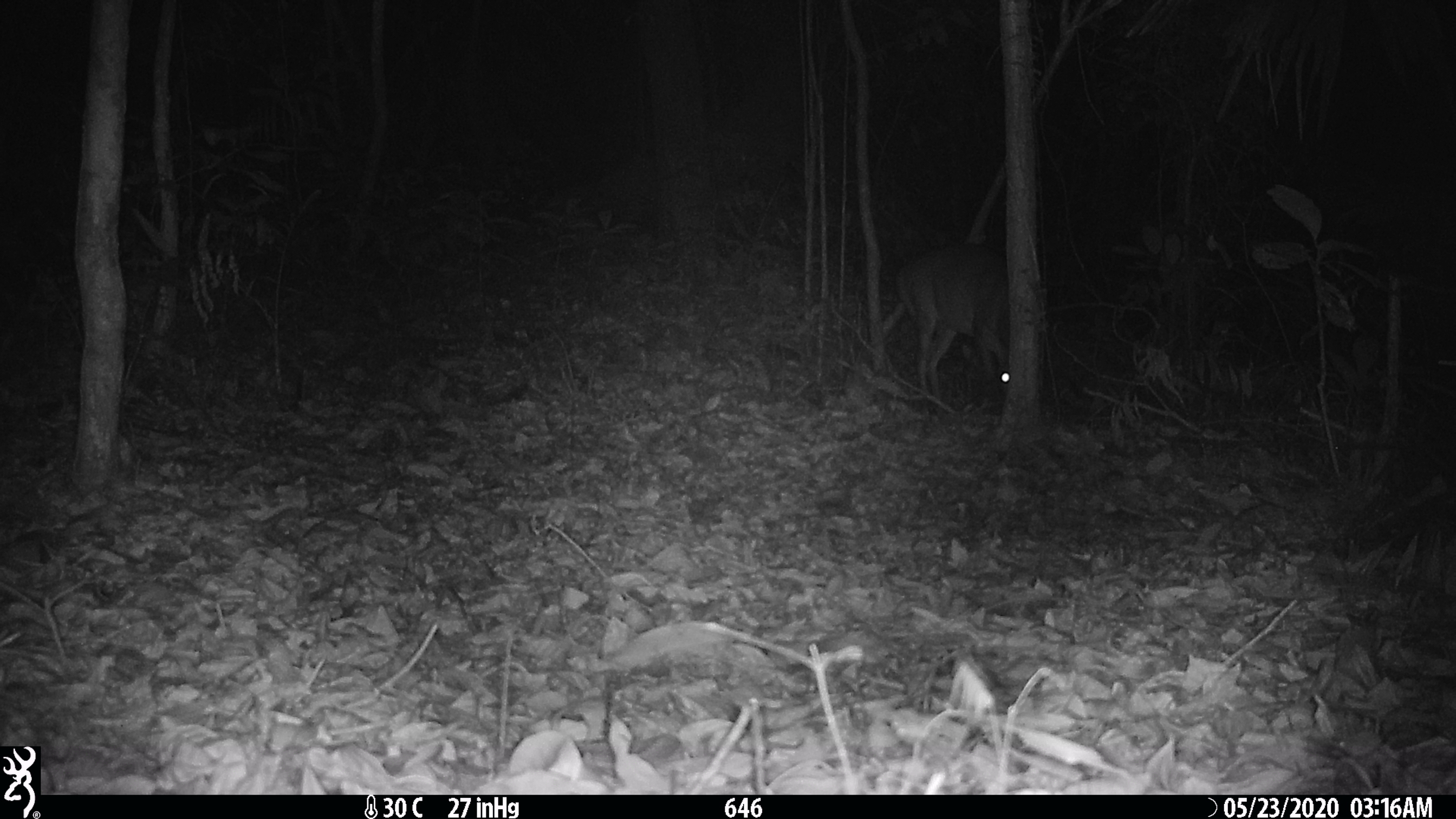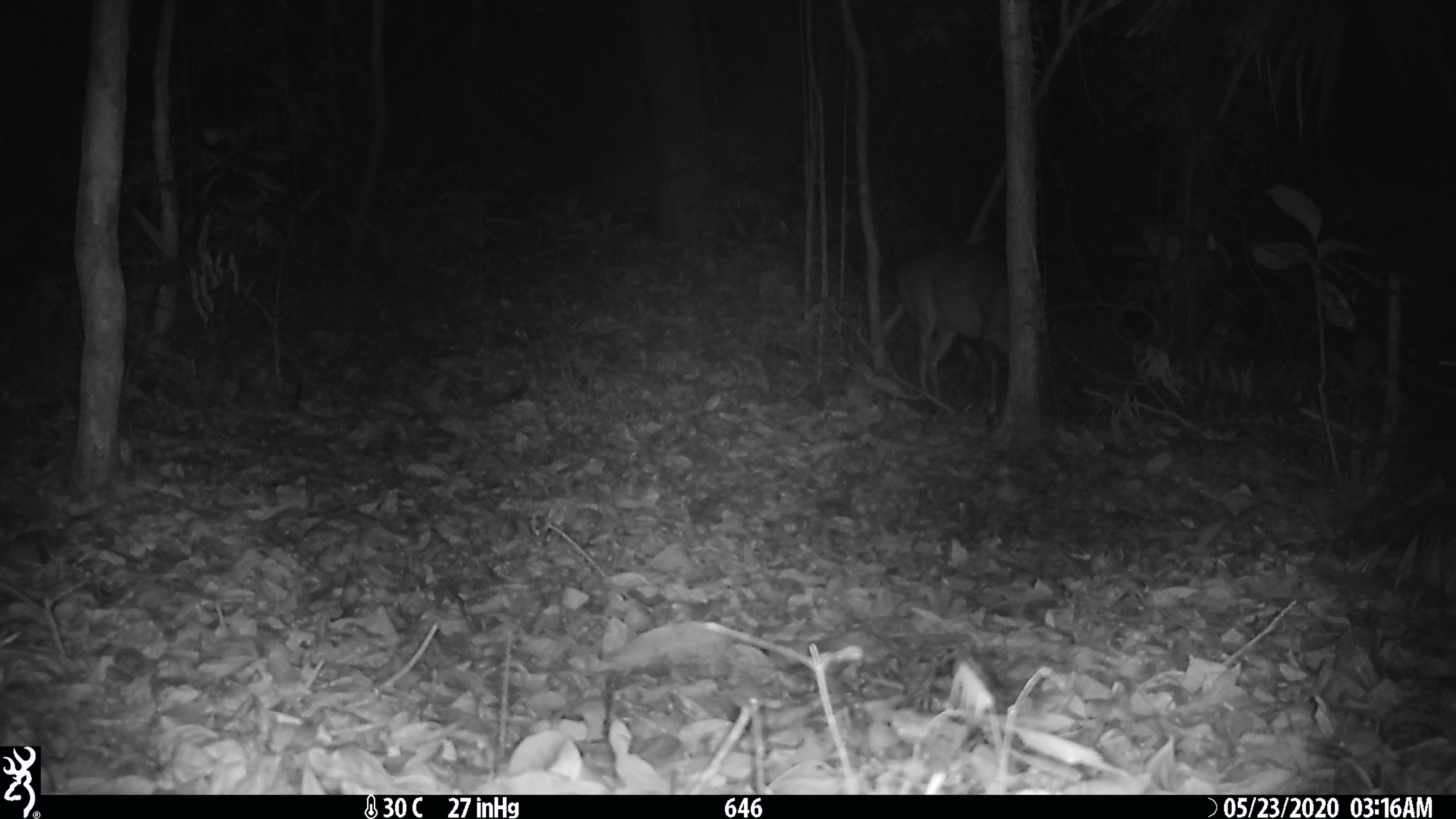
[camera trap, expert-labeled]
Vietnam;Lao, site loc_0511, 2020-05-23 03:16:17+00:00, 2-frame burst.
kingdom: Animalia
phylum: Chordata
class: Mammalia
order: Artiodactyla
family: Cervidae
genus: Muntiacus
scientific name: Muntiacus vuquangensis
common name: large-antlered muntjac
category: large antlered muntjac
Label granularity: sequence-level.